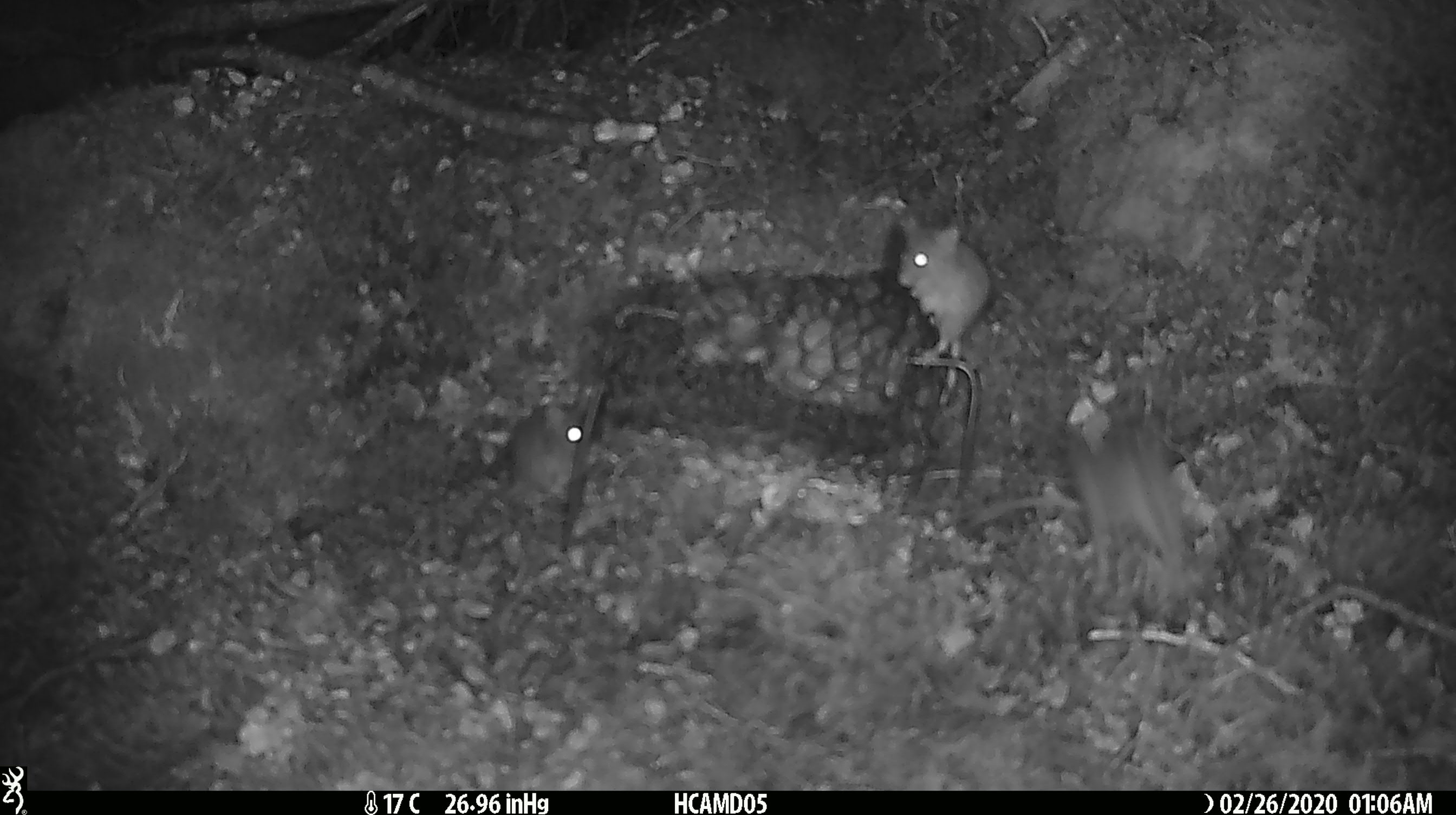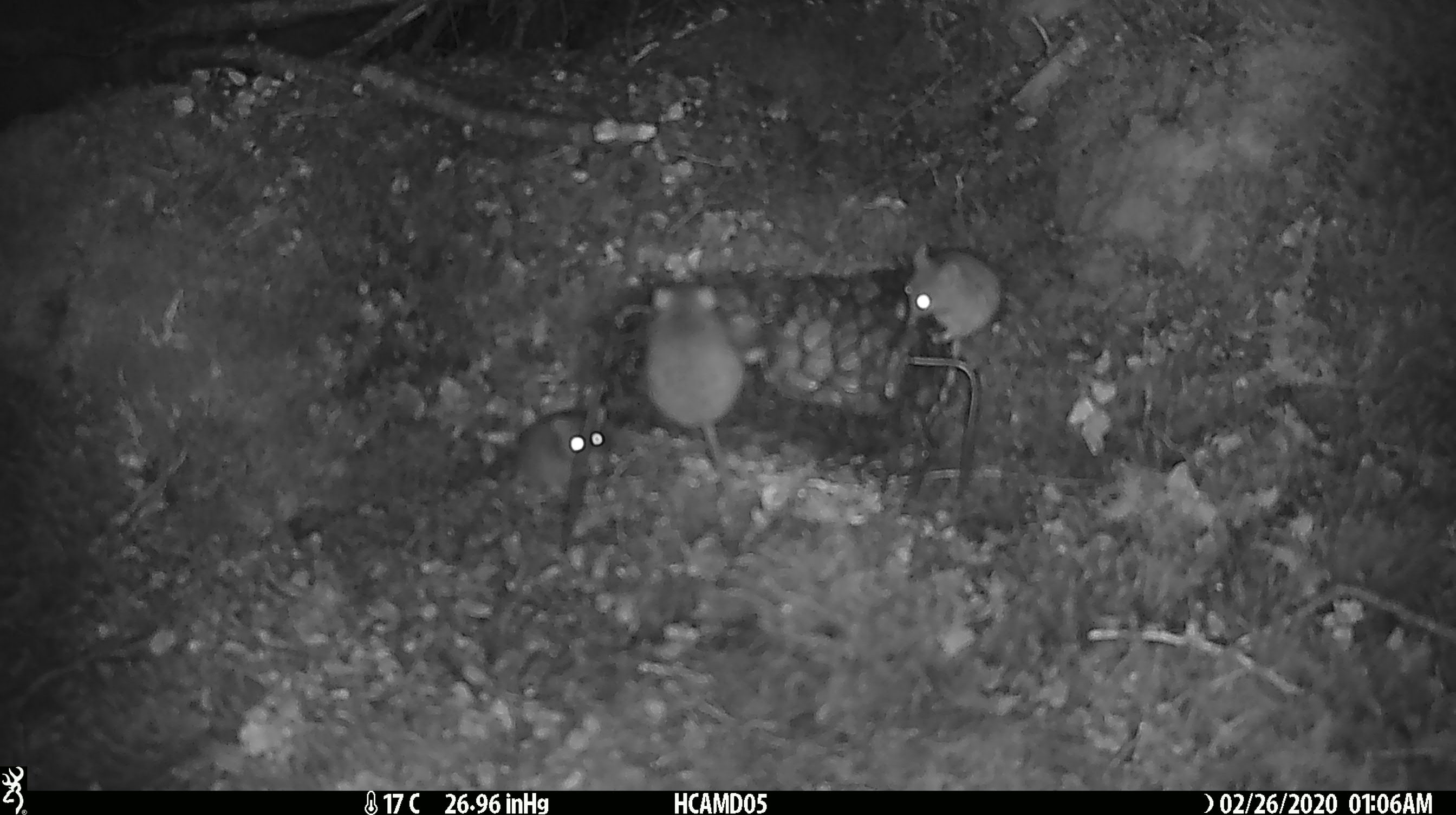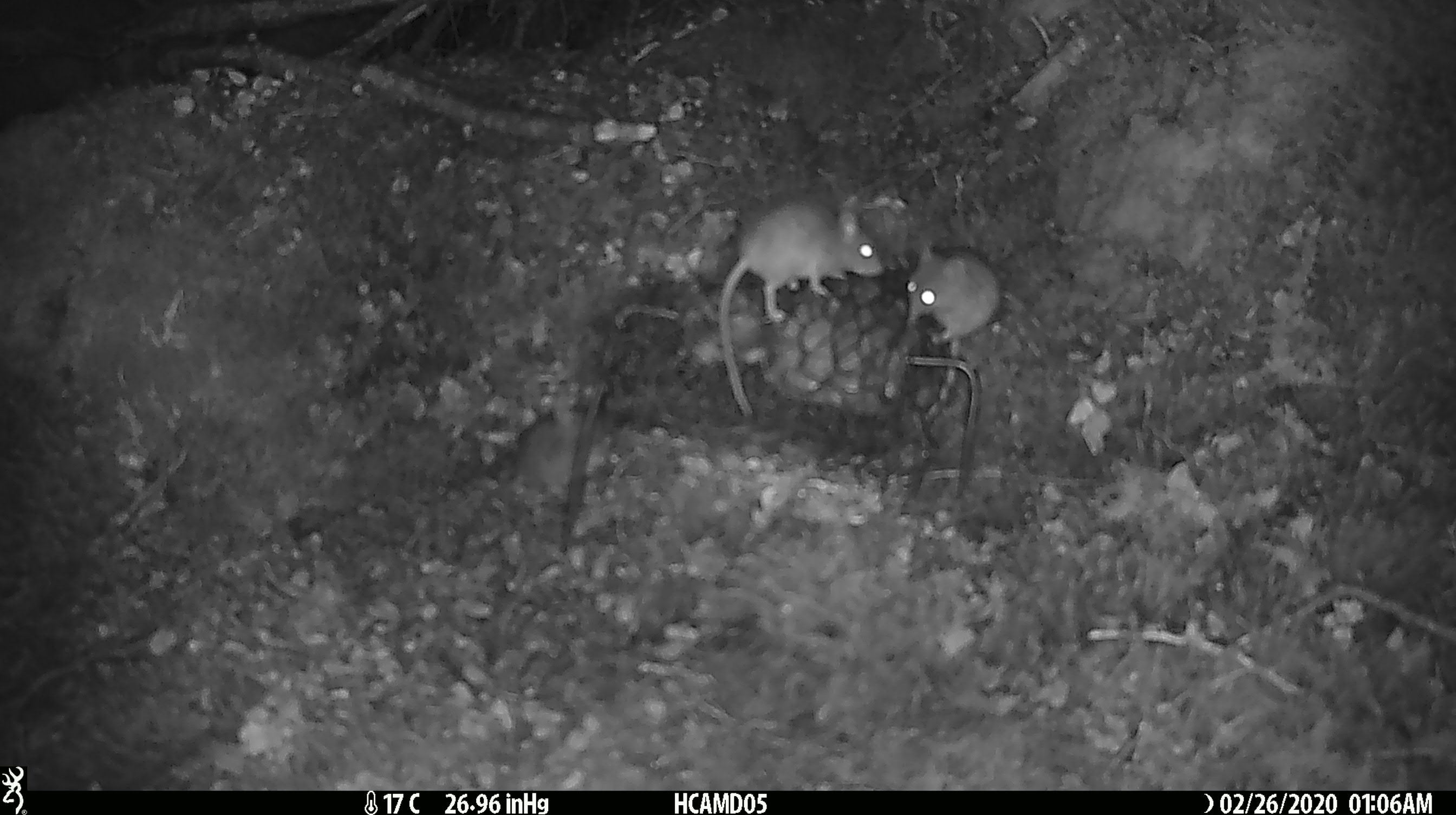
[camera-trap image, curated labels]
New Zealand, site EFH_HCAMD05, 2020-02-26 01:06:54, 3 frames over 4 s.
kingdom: Animalia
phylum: Chordata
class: Mammalia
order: Rodentia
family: Muridae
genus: Mus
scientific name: Mus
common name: mouse